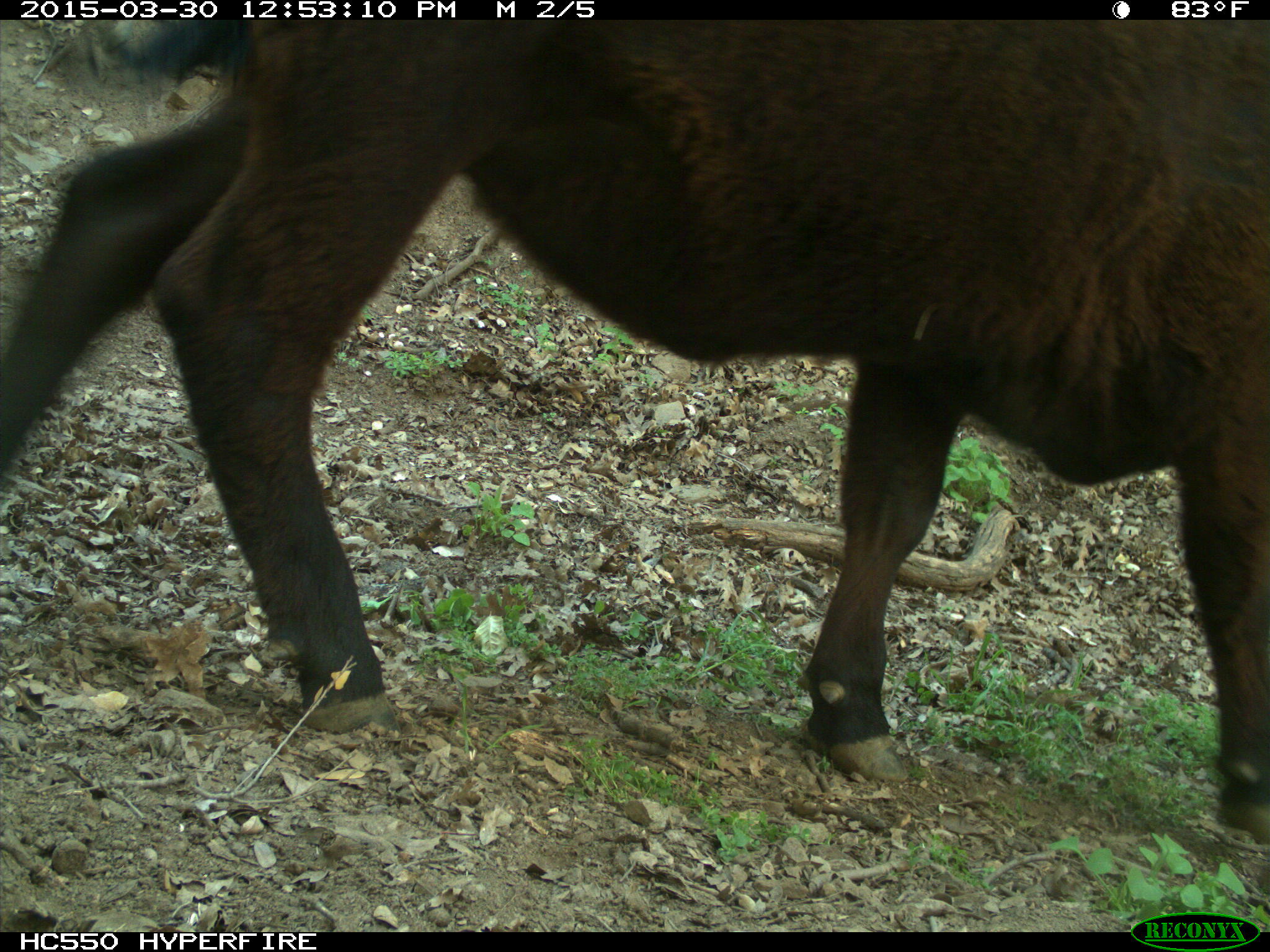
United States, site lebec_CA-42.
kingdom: Animalia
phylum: Chordata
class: Mammalia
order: Artiodactyla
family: Bovidae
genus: Bos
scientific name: Bos taurus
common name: domestic cow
Bos taurus (domestic cow).